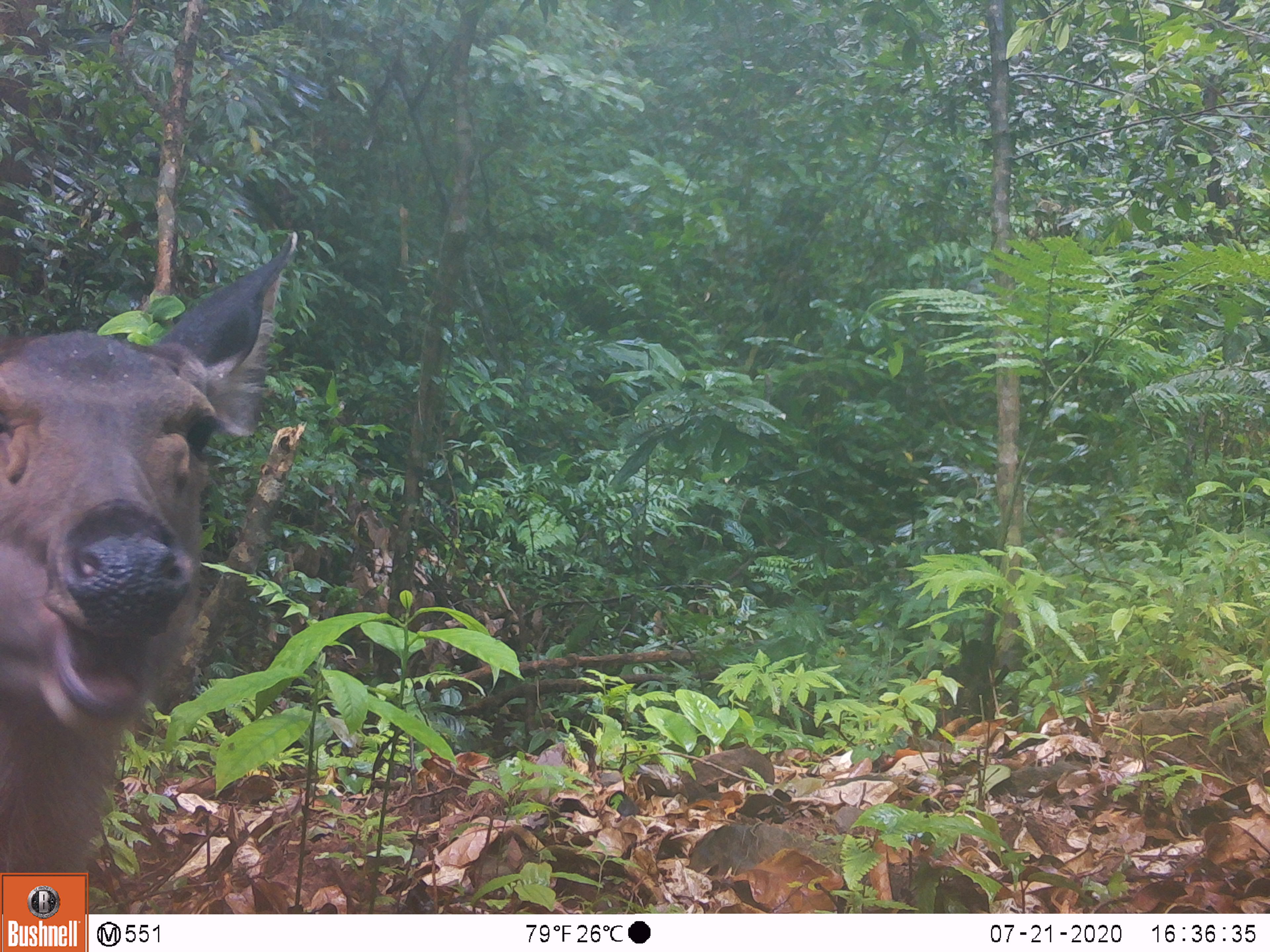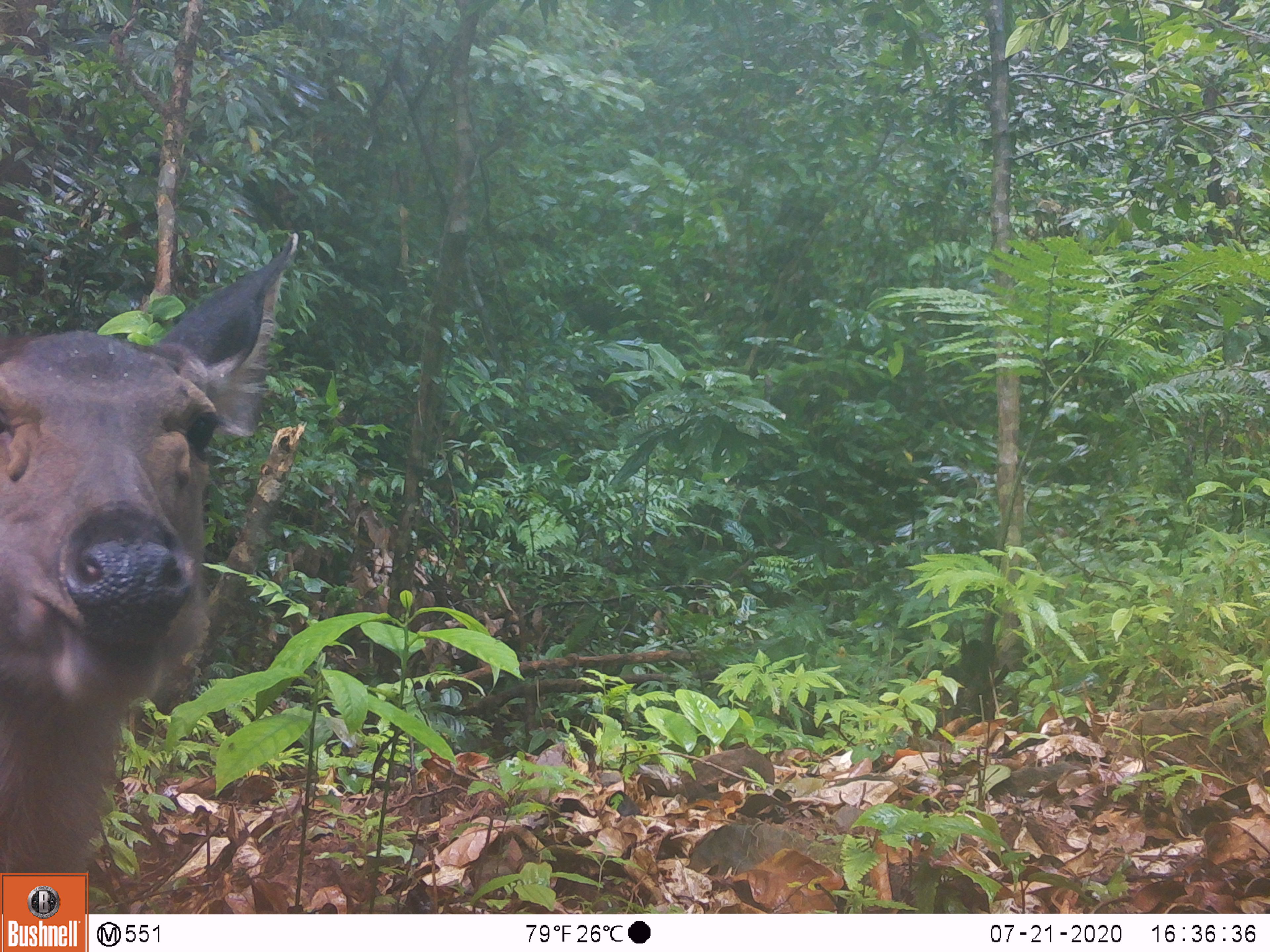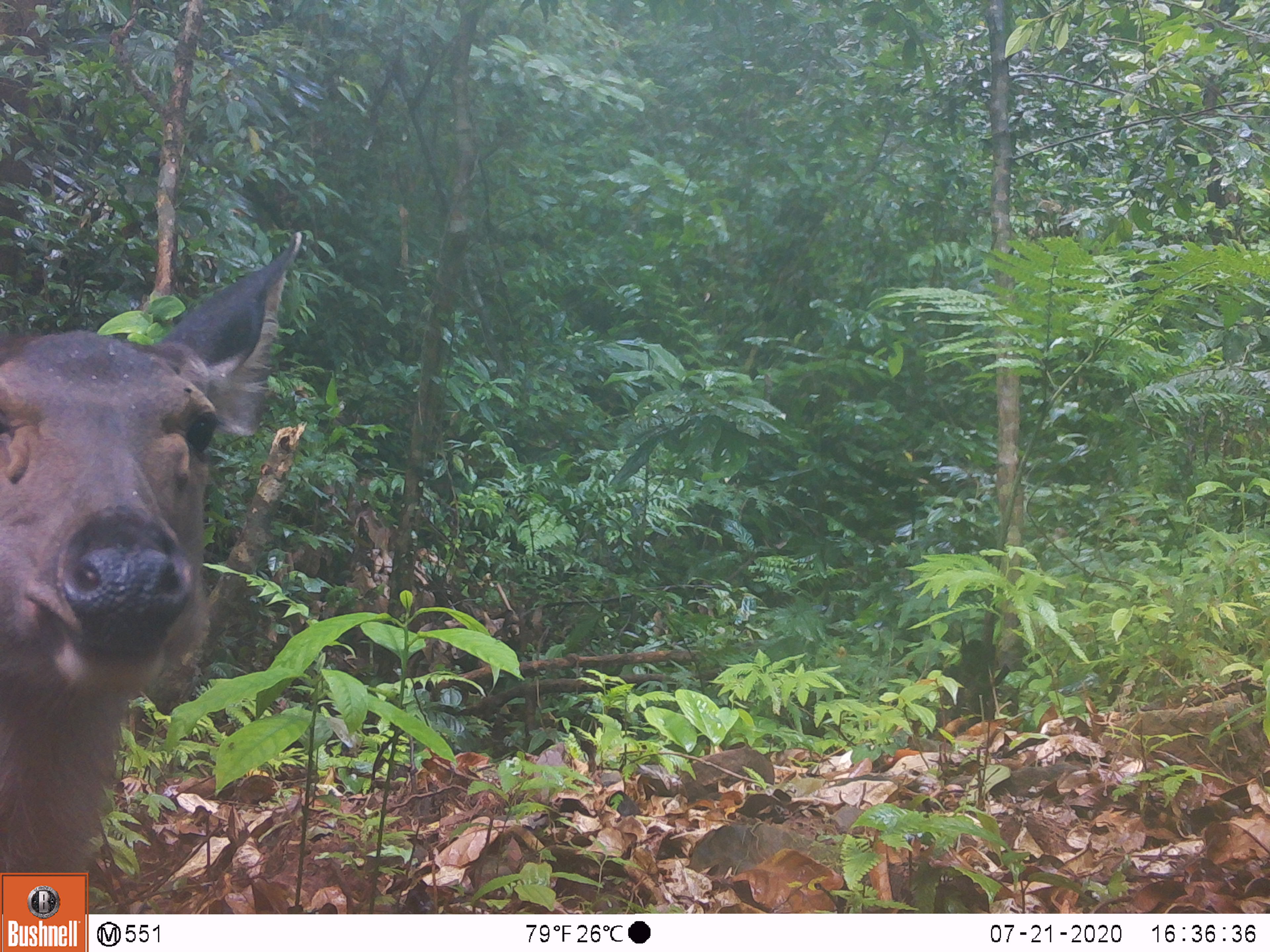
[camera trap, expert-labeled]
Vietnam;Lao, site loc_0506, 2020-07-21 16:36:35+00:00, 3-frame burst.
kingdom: Animalia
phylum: Chordata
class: Mammalia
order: Artiodactyla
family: Cervidae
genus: Rusa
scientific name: Rusa unicolor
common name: sambar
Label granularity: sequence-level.